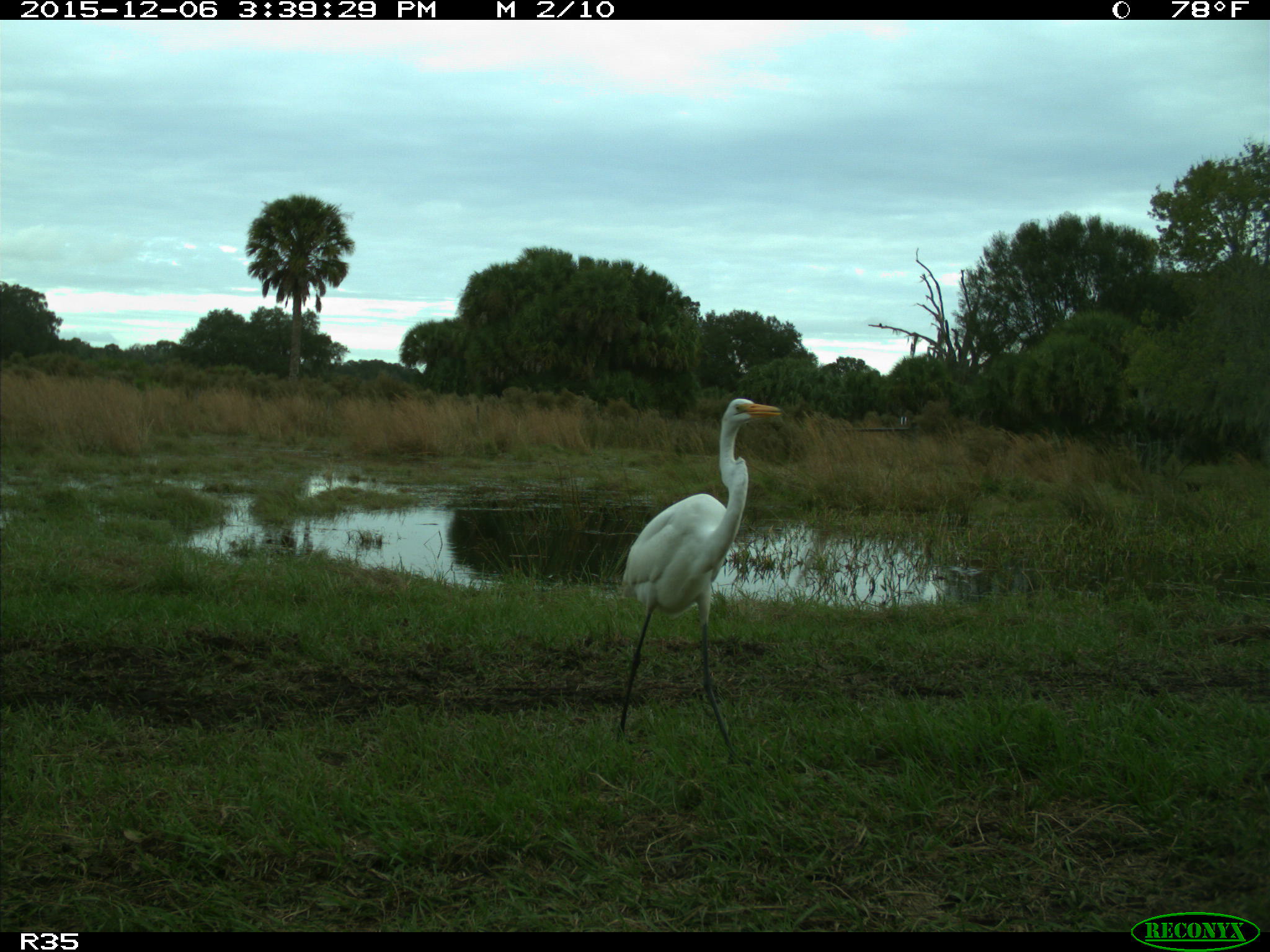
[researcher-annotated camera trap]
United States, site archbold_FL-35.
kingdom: Animalia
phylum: Chordata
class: Aves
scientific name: Aves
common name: birds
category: unidentified bird